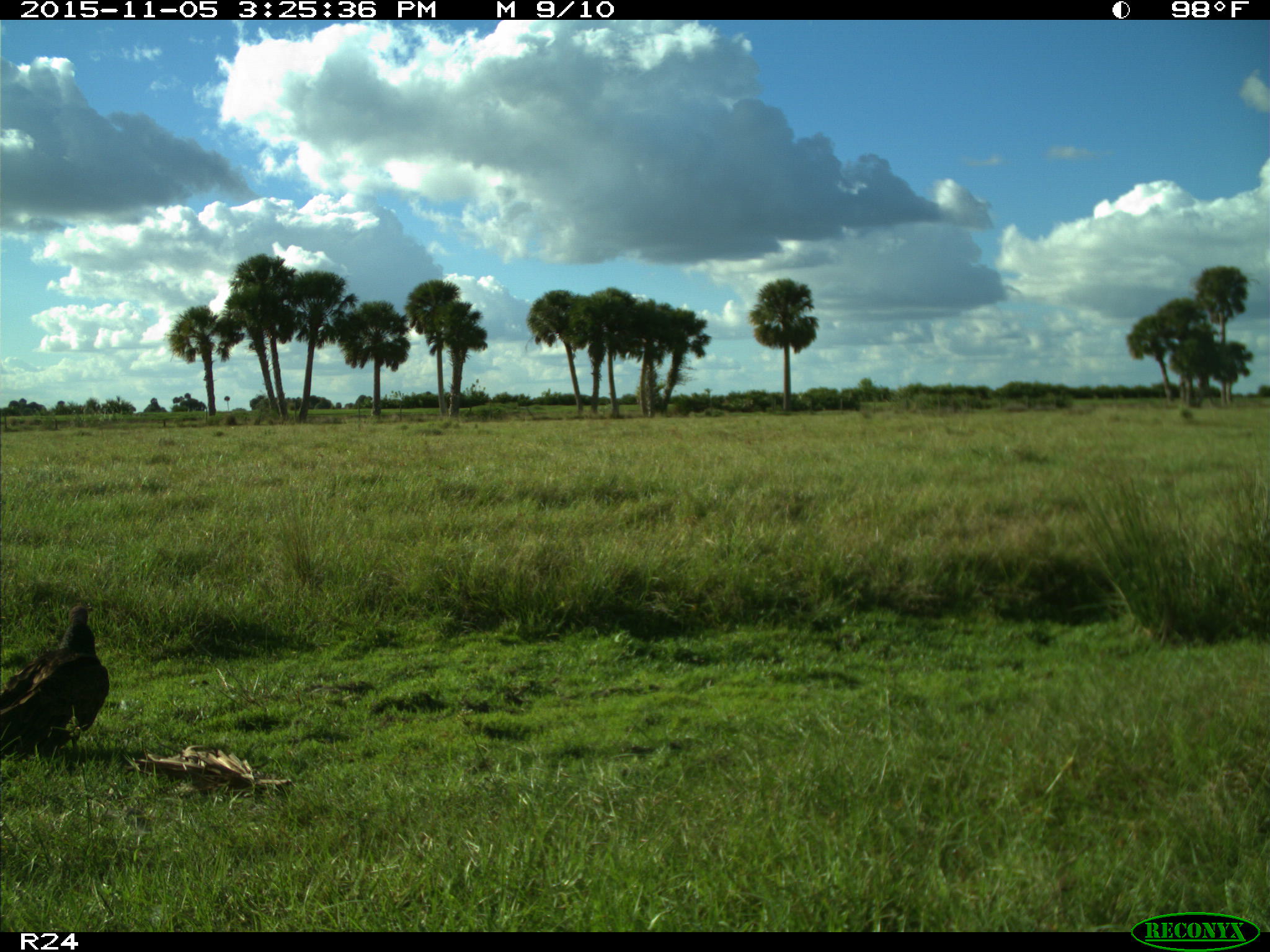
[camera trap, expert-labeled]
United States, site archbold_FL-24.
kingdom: Animalia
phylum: Chordata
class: Aves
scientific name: Aves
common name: birds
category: unidentified bird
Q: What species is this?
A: Unidentified bird (birds) (Aves).